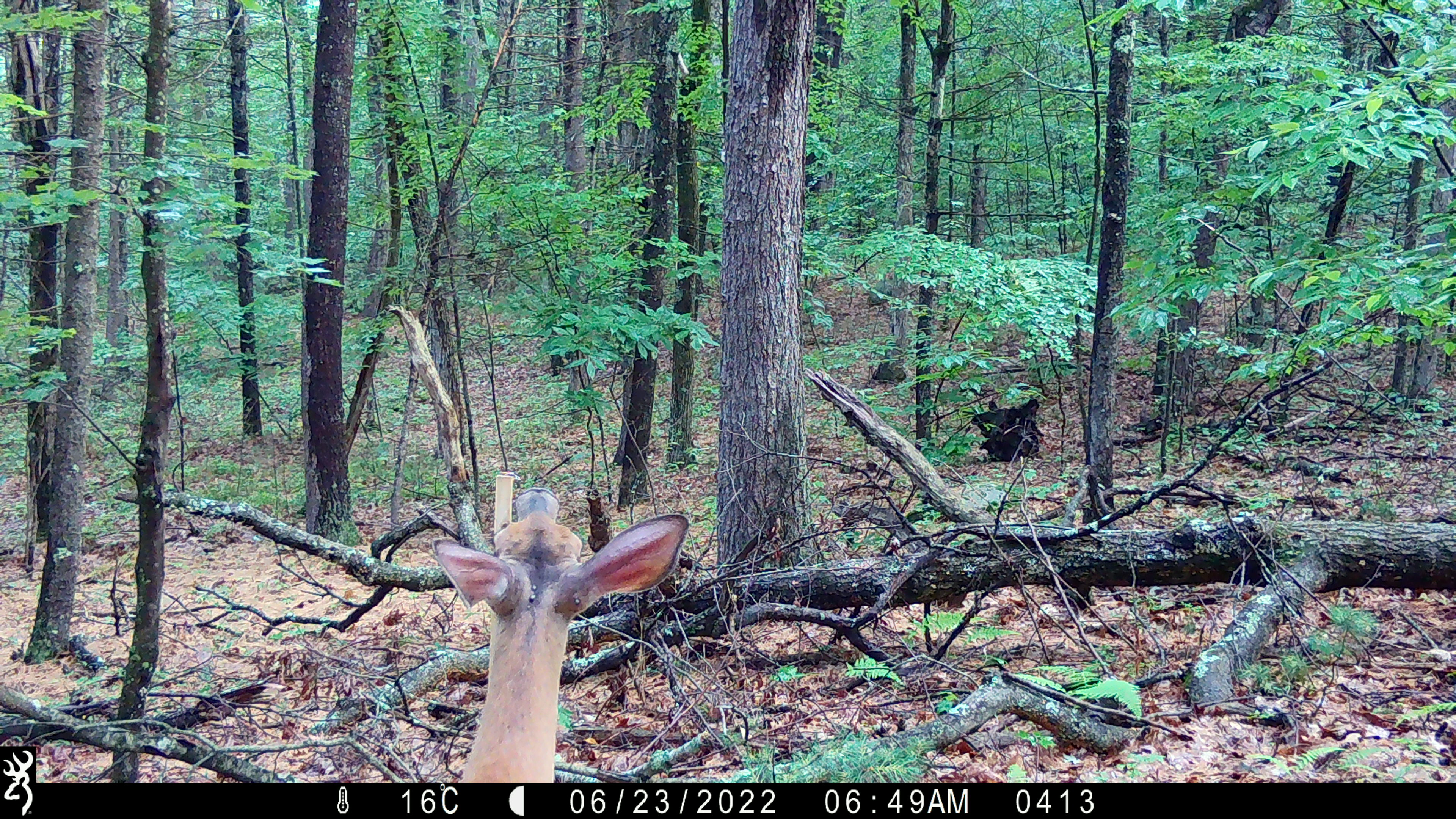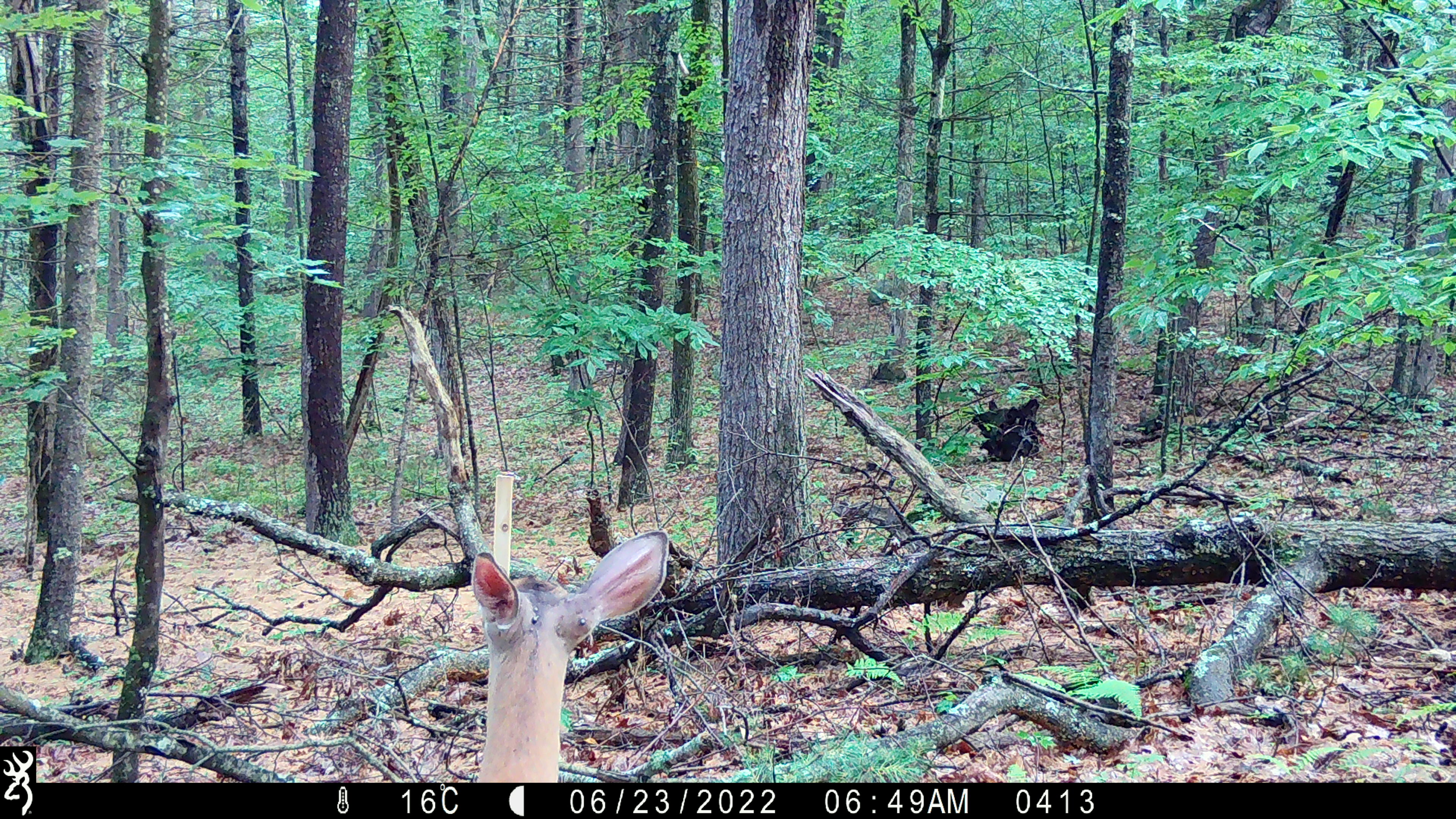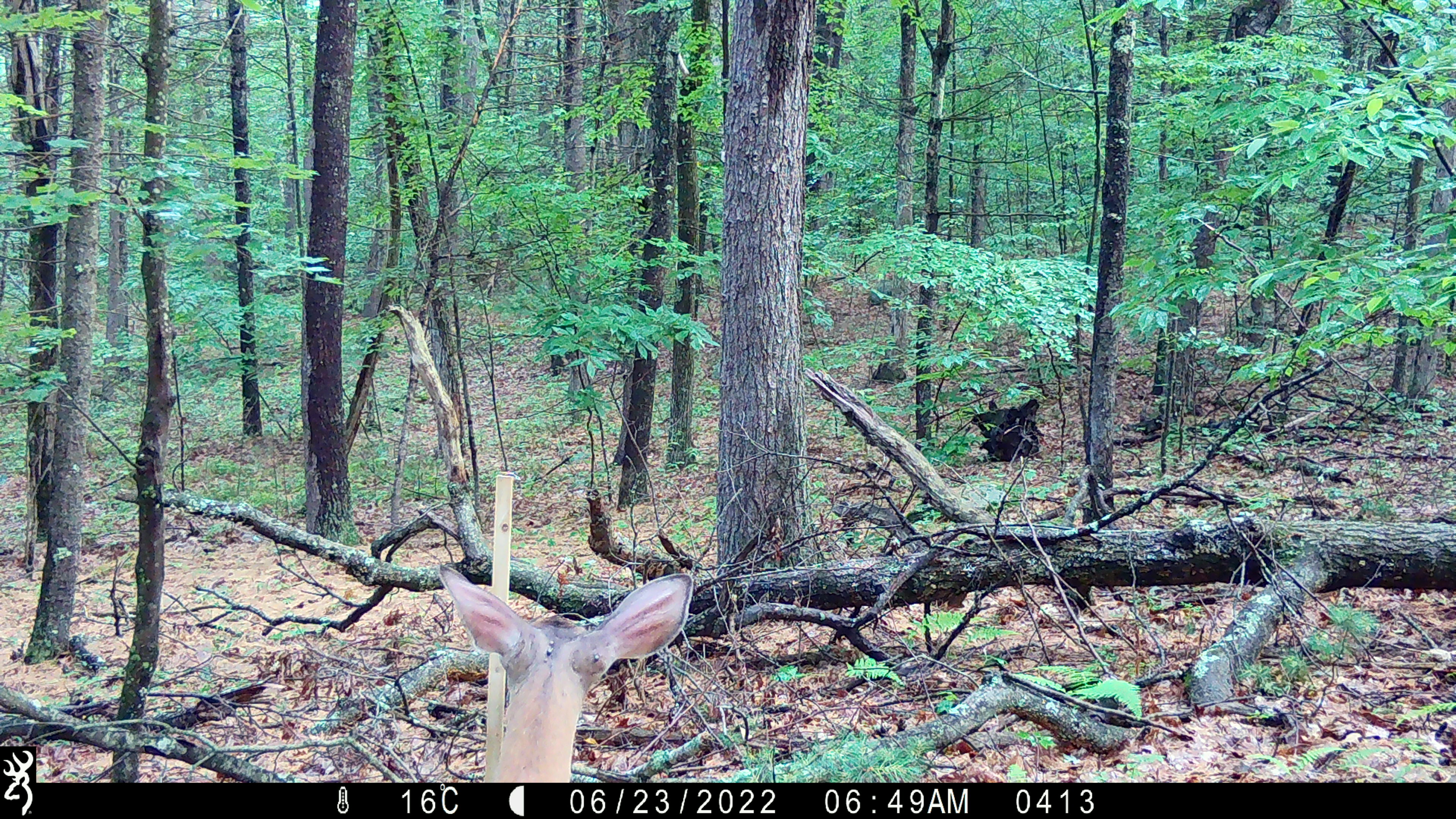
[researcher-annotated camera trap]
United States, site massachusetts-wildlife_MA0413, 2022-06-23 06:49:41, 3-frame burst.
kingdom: Animalia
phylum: Chordata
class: Mammalia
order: Artiodactyla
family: Cervidae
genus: Odocoileus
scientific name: Odocoileus virginianus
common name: white-tailed deer